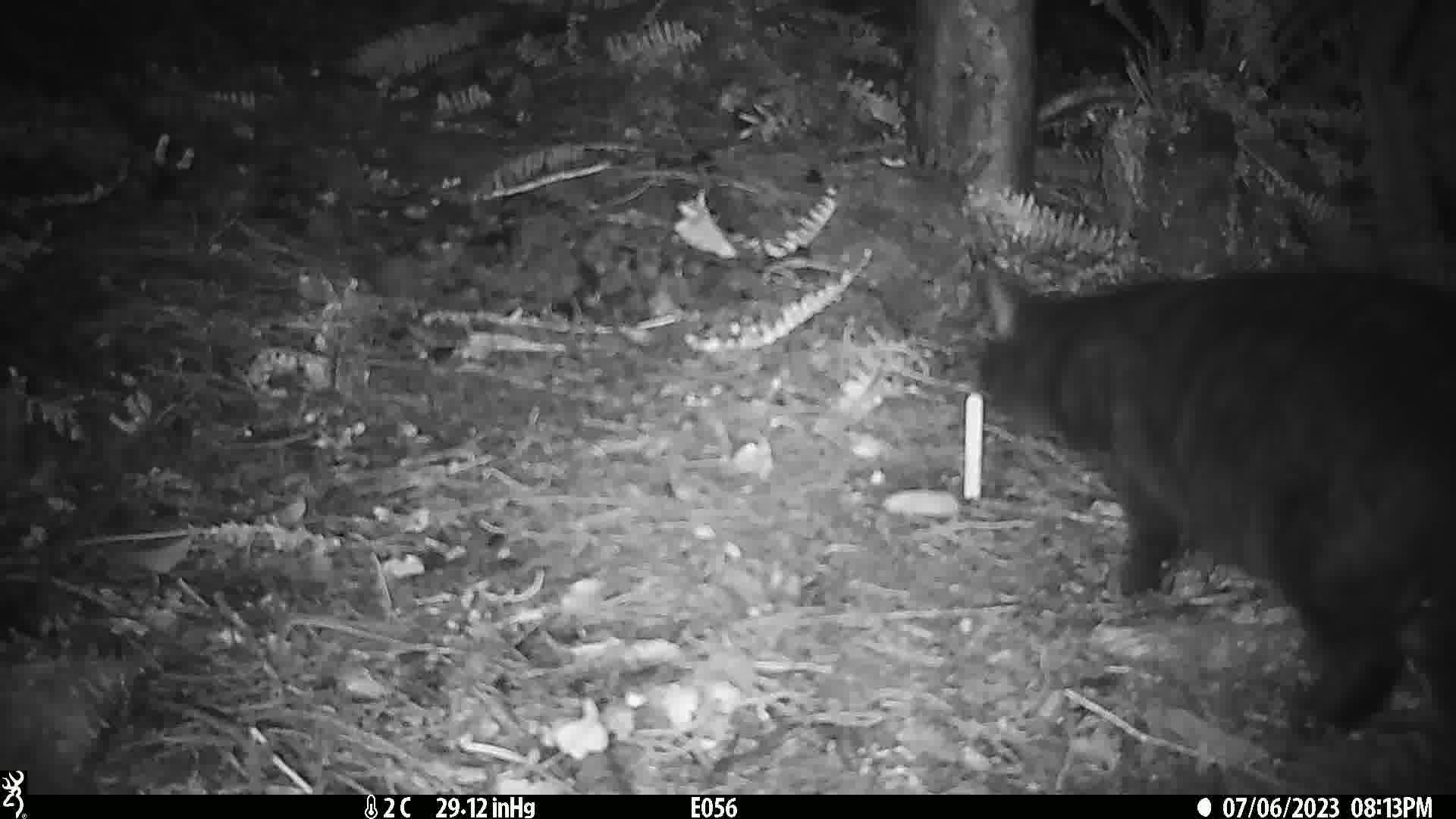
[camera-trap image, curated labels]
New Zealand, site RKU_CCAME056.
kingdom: Animalia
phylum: Chordata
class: Mammalia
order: Carnivora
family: Felidae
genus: Felis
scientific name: Felis catus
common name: domestic cat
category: cat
Cat (domestic cat) (Felis catus).